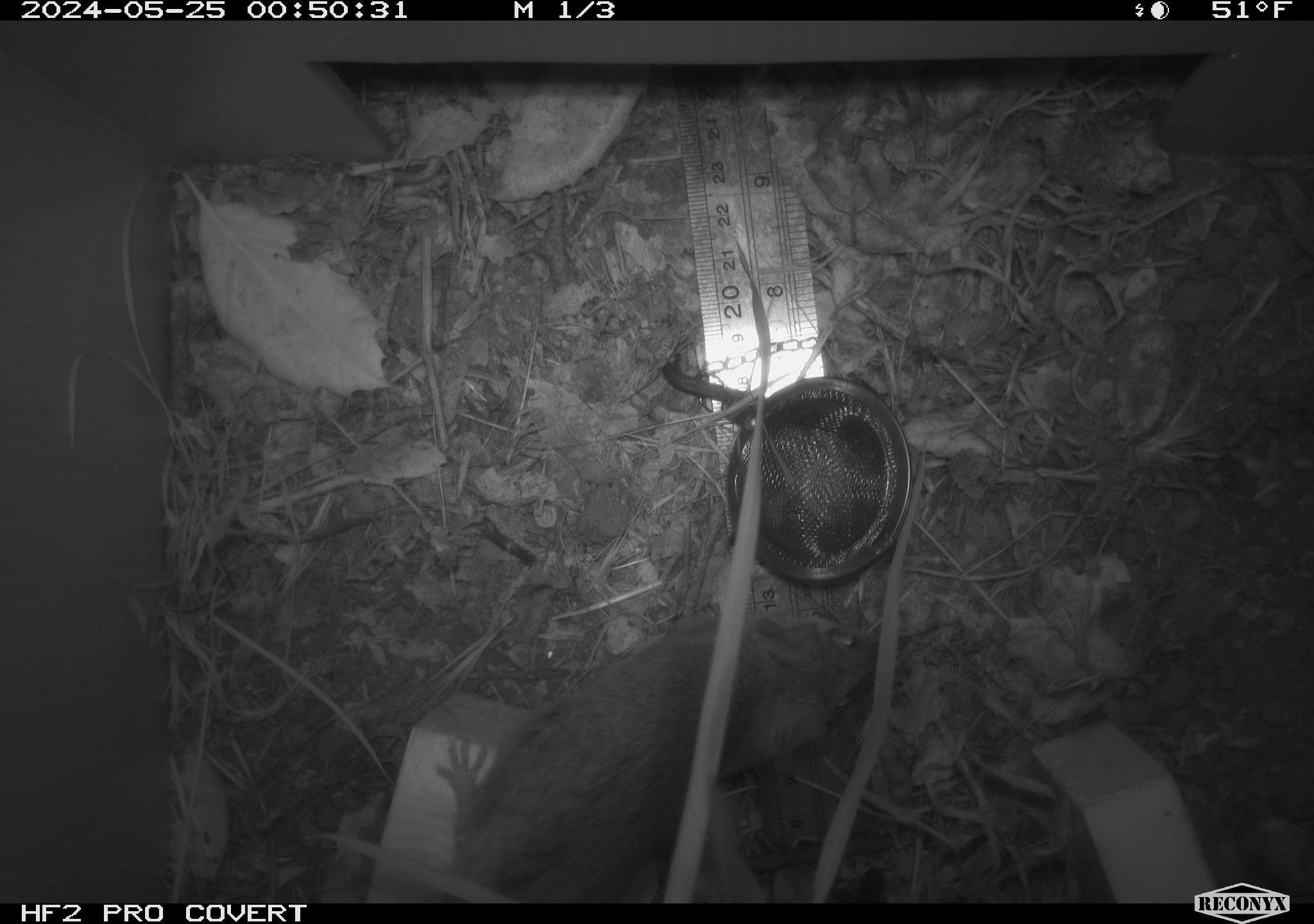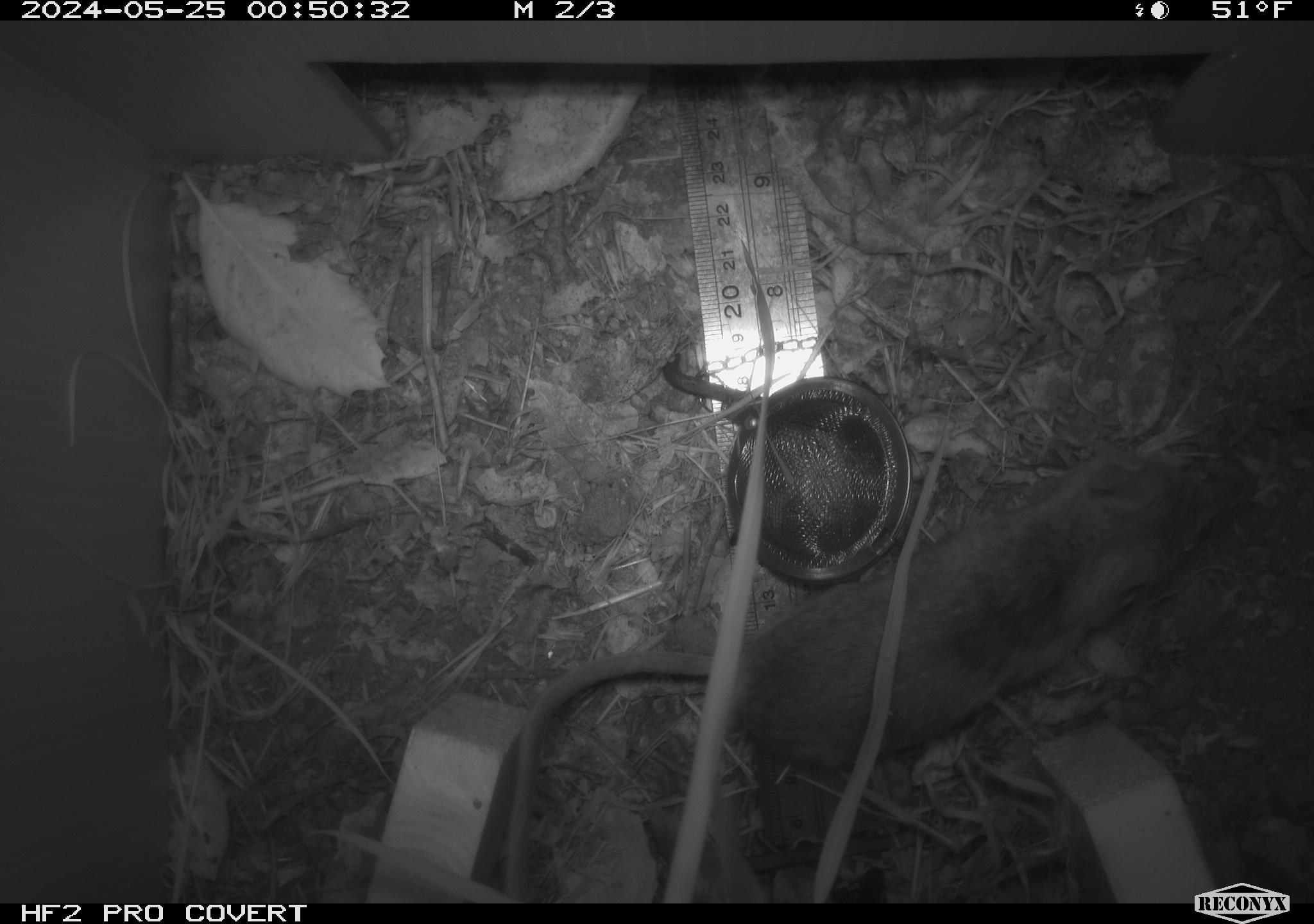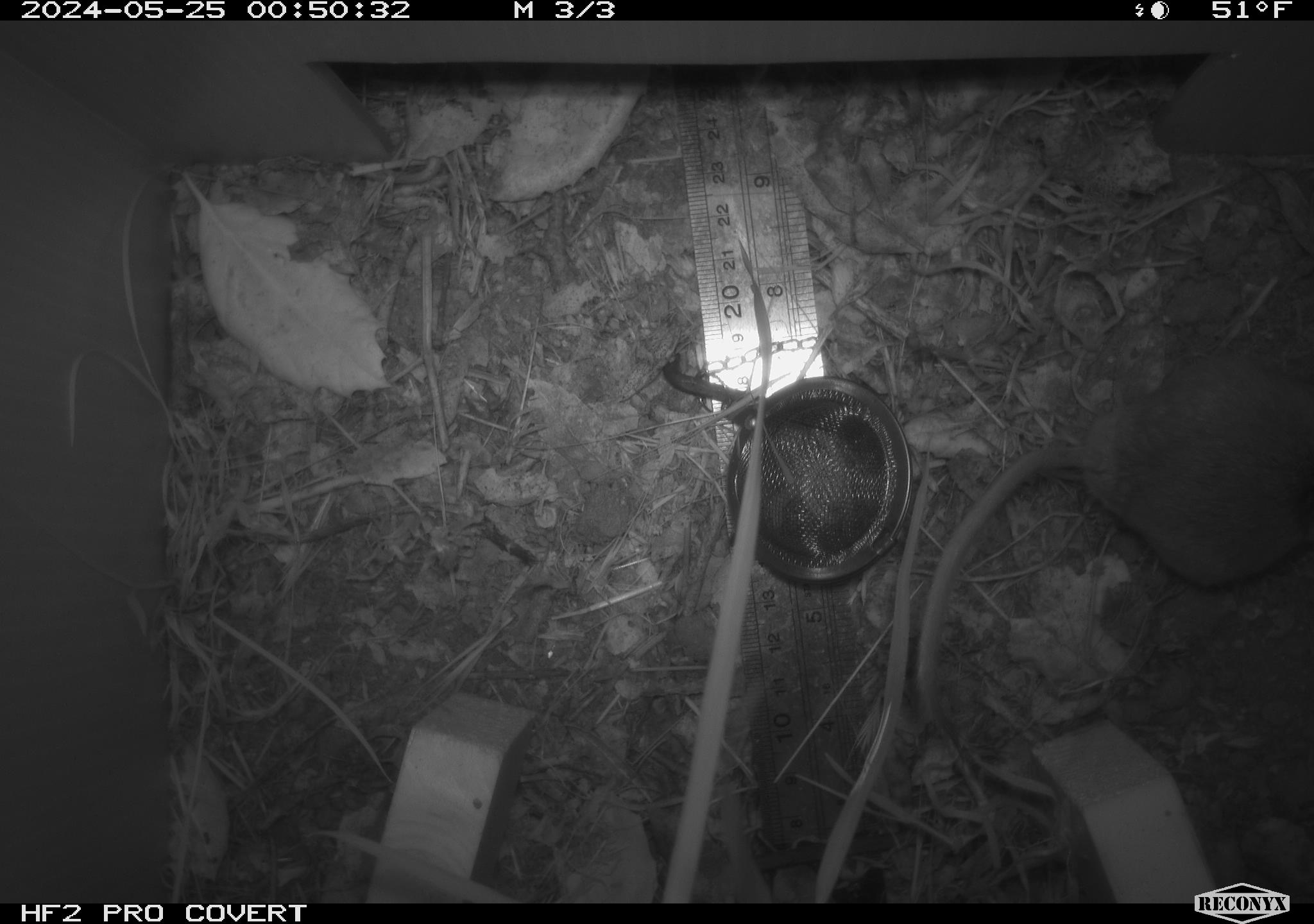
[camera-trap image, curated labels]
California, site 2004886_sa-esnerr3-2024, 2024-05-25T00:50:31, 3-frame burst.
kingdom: Animalia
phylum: Chordata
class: Mammalia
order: Rodentia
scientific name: Rodentia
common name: rodent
Rodent (Rodentia).